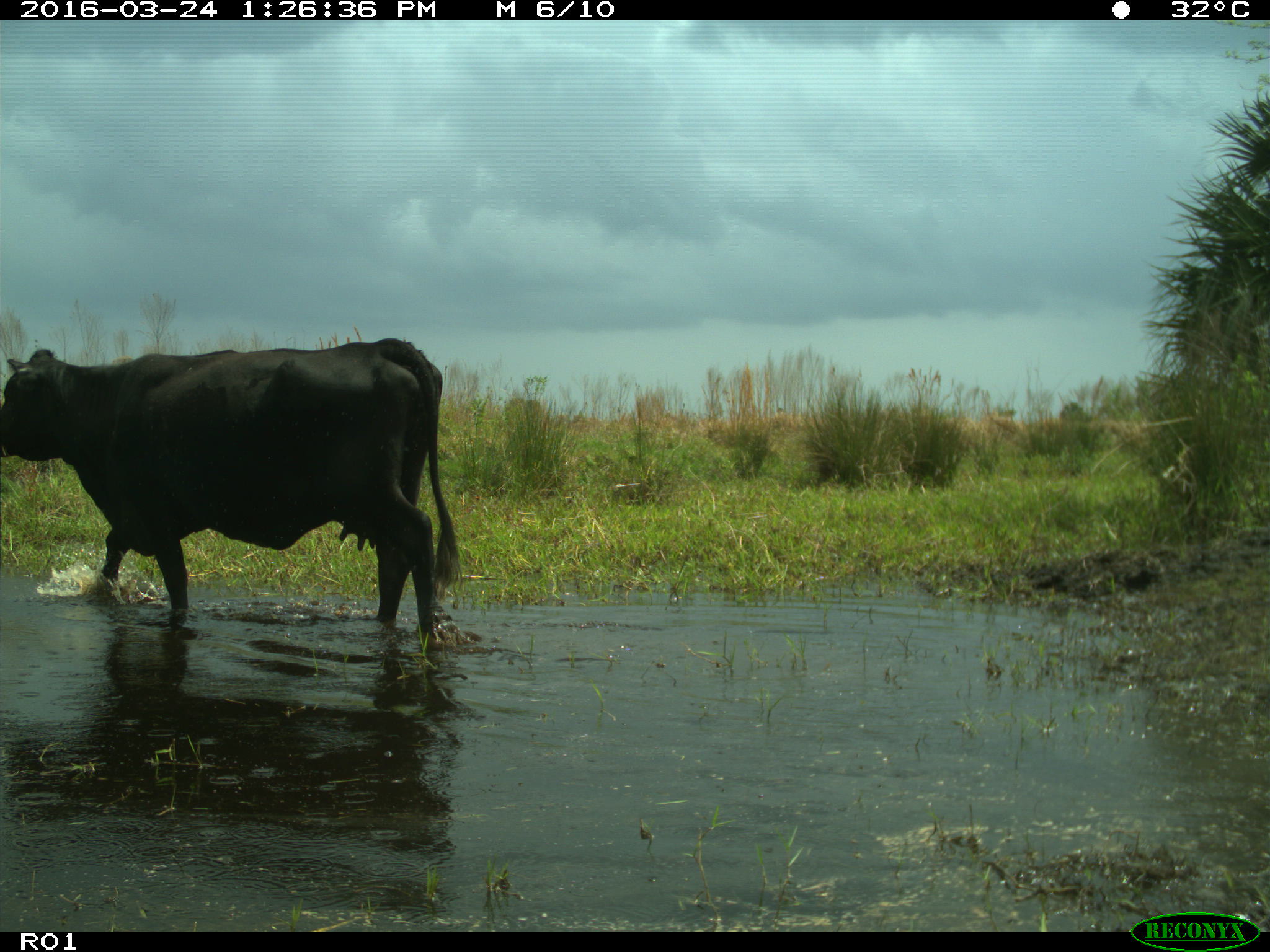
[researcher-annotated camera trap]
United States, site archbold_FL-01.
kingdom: Animalia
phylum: Chordata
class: Mammalia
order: Artiodactyla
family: Bovidae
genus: Bos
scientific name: Bos taurus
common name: domestic cow